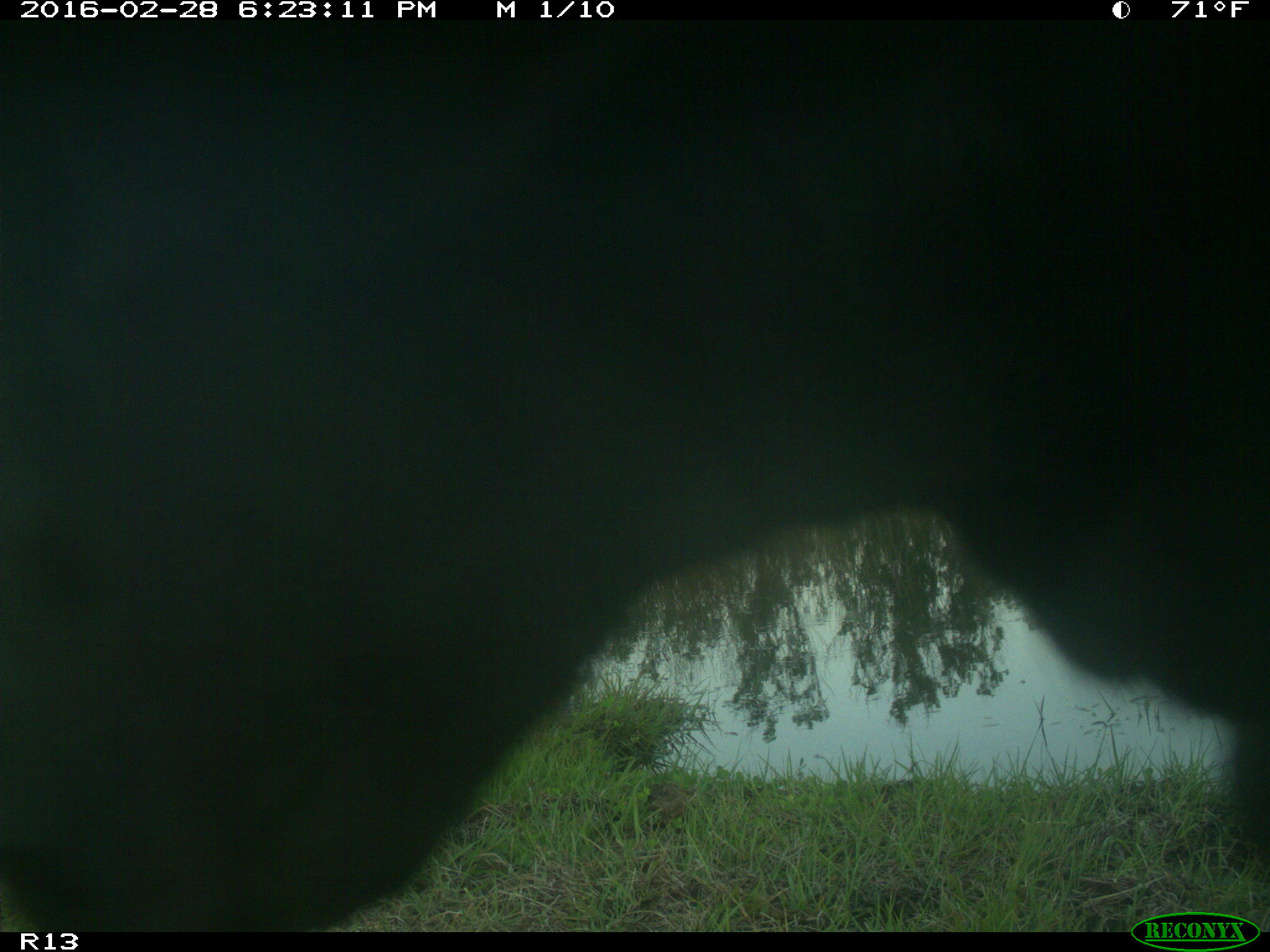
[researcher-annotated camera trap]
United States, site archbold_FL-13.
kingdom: Animalia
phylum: Chordata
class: Mammalia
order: Artiodactyla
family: Bovidae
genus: Bos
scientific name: Bos taurus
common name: domestic cow